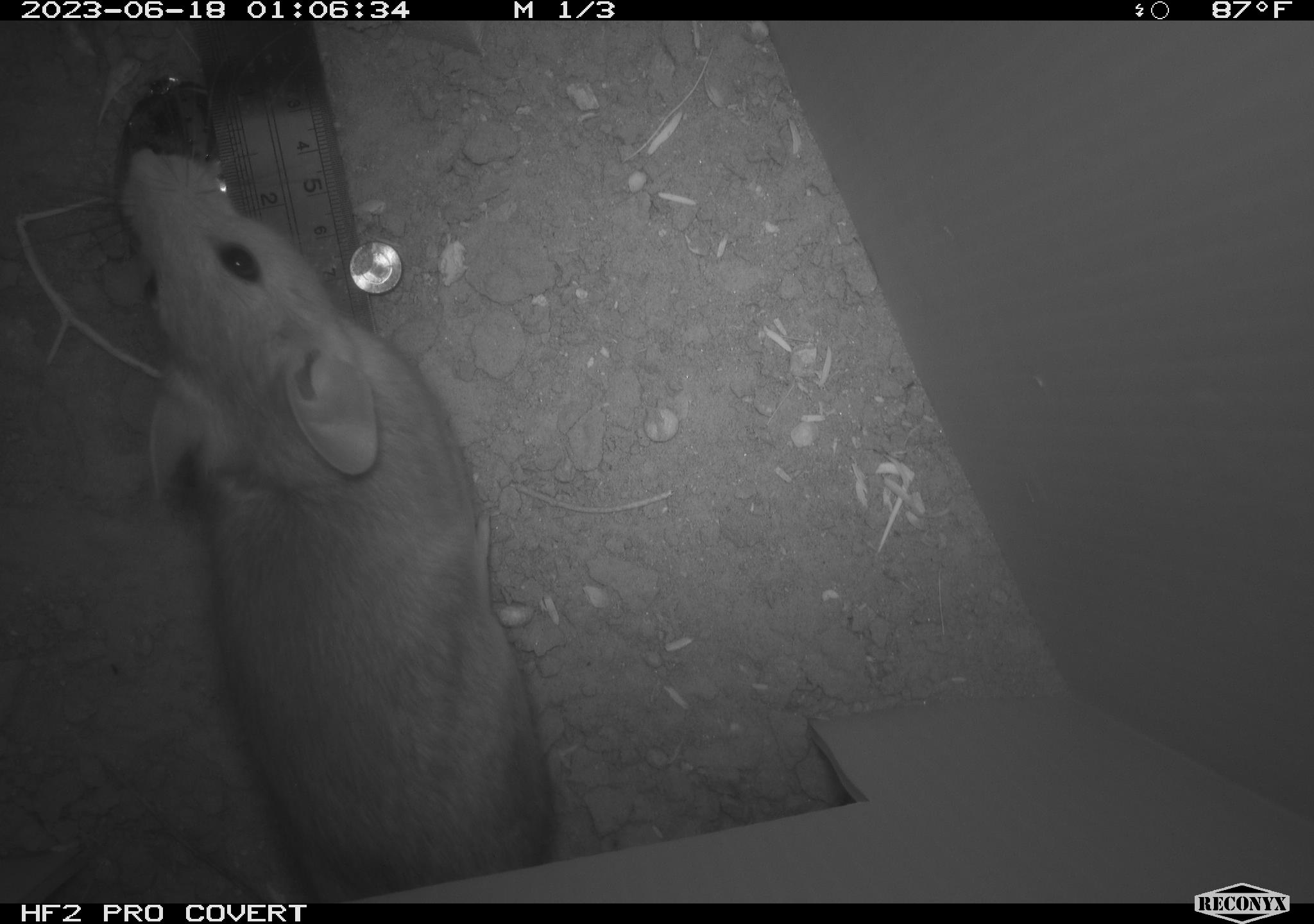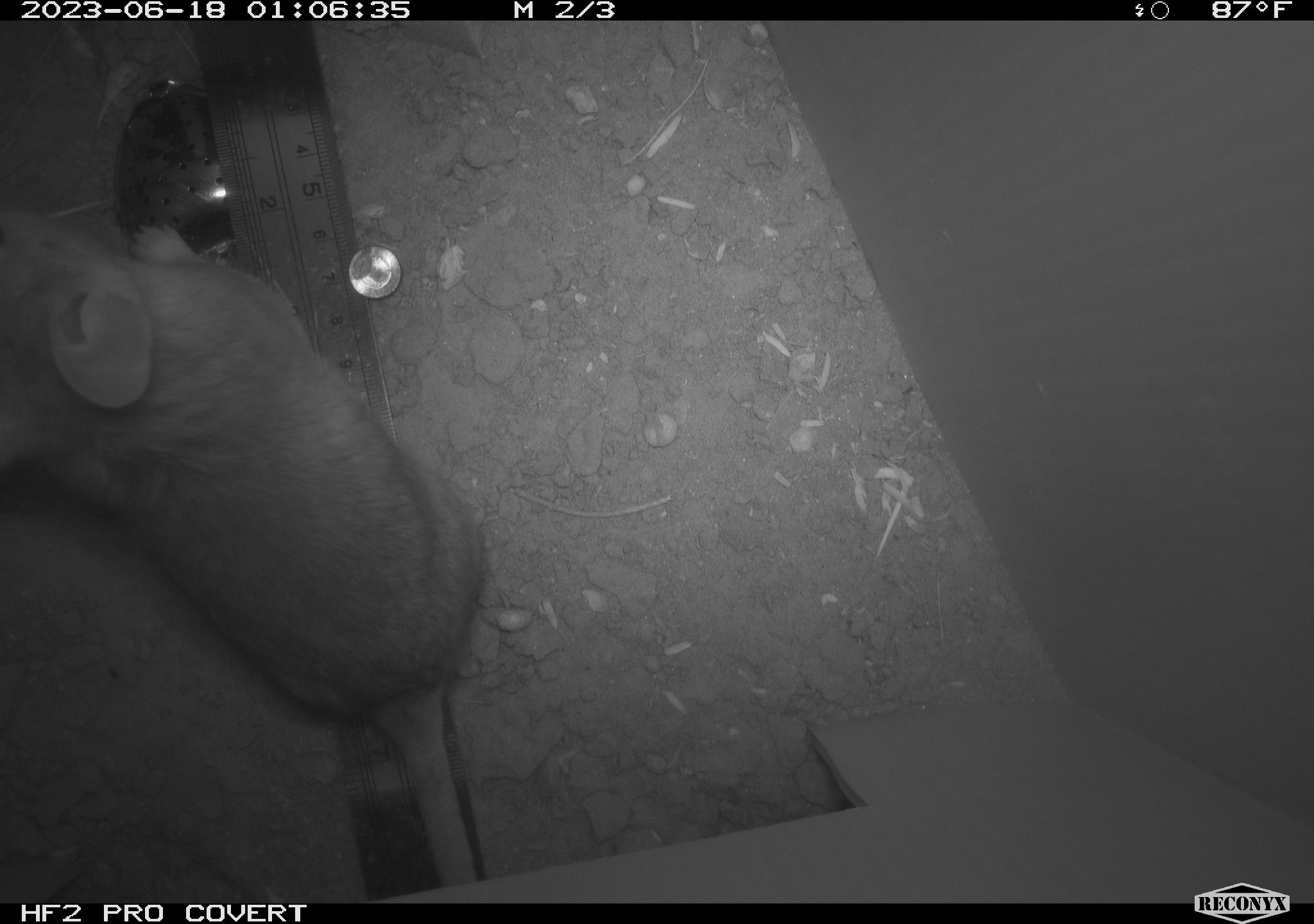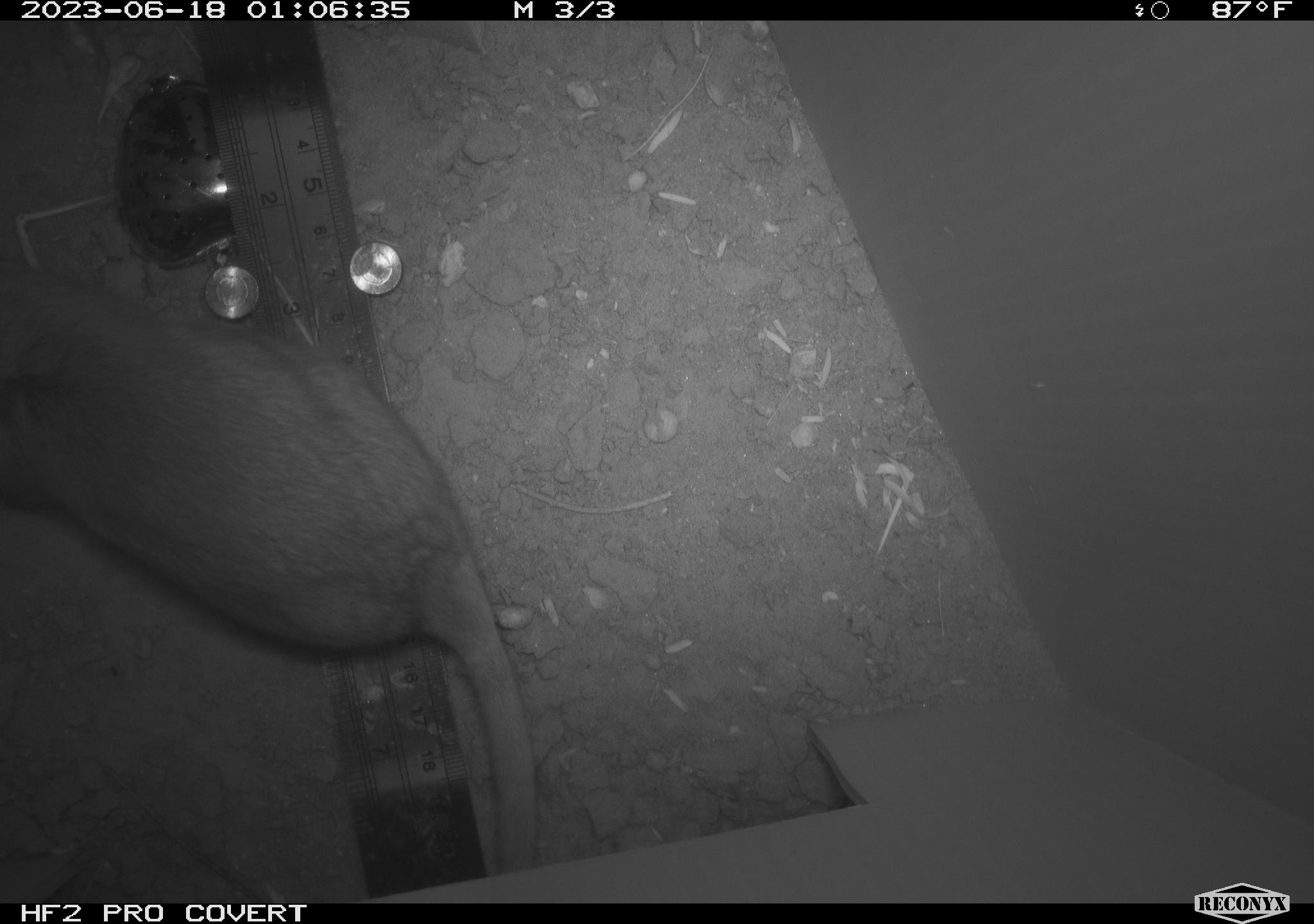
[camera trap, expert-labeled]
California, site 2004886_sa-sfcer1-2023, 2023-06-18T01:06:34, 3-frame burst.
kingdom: Animalia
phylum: Chordata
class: Mammalia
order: Rodentia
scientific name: Rodentia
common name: mouse species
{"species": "mouse species (Rodentia)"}